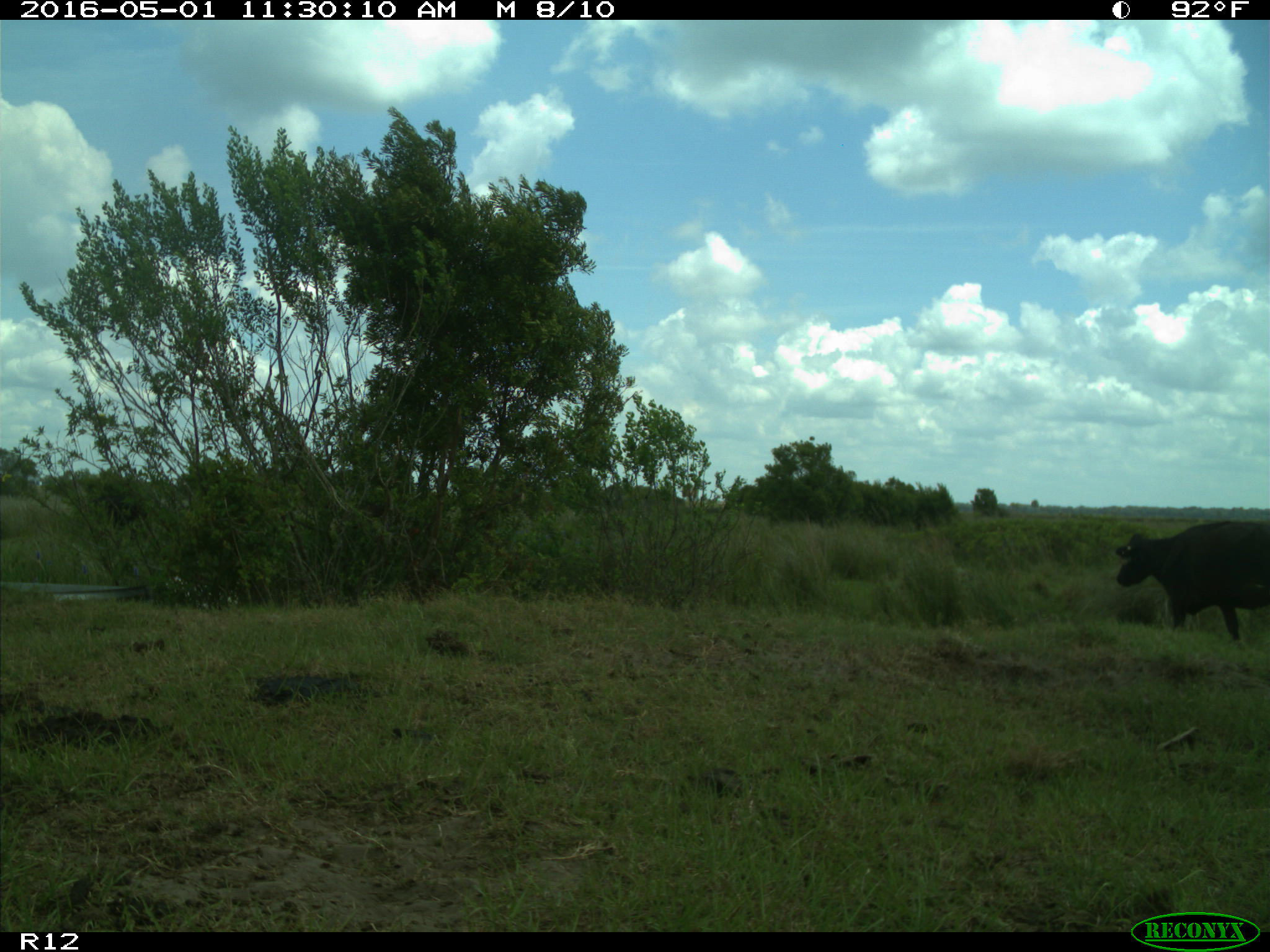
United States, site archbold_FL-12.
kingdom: Animalia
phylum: Chordata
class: Mammalia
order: Artiodactyla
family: Bovidae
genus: Bos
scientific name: Bos taurus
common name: domestic cow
Bos taurus (domestic cow).